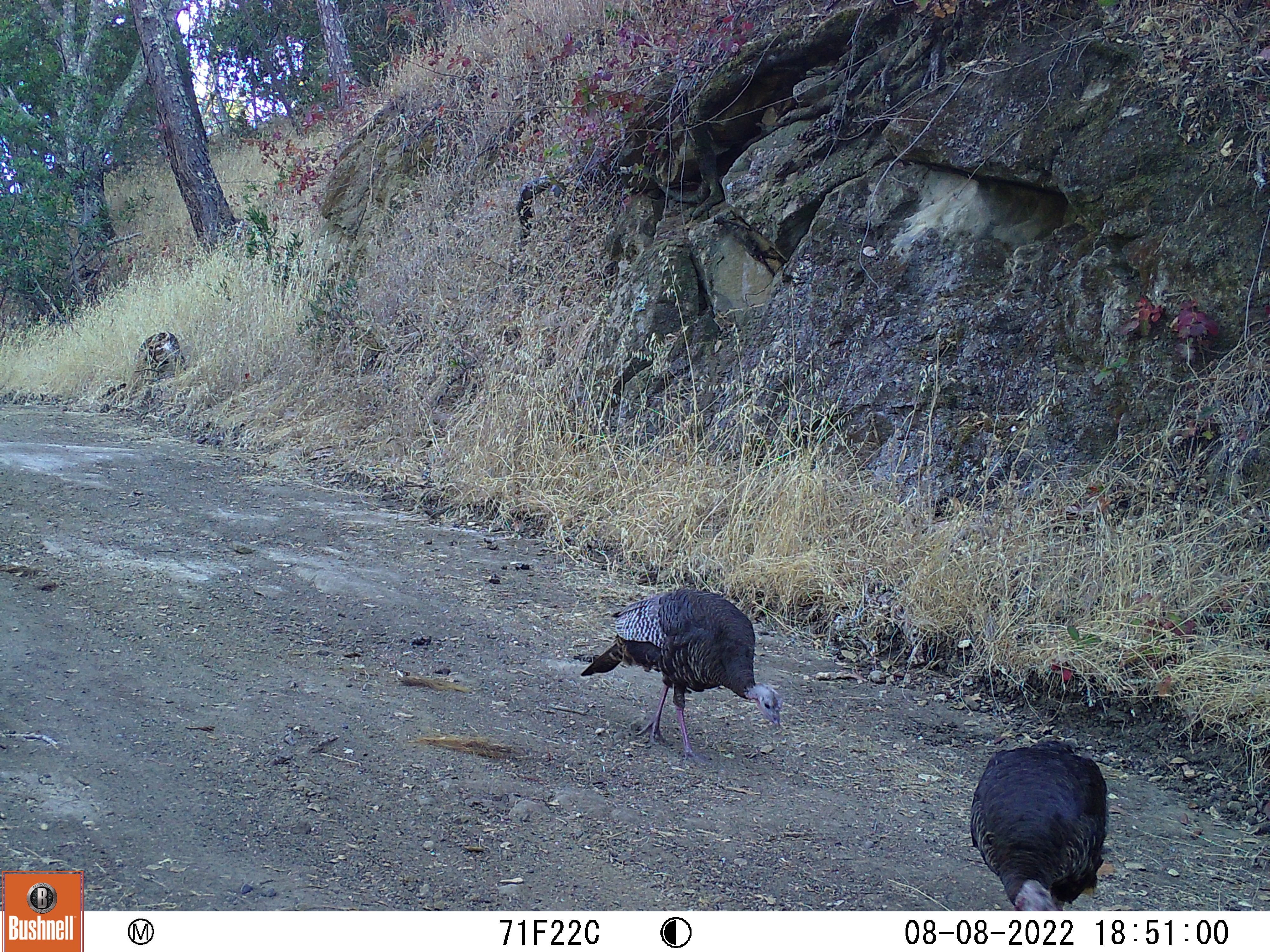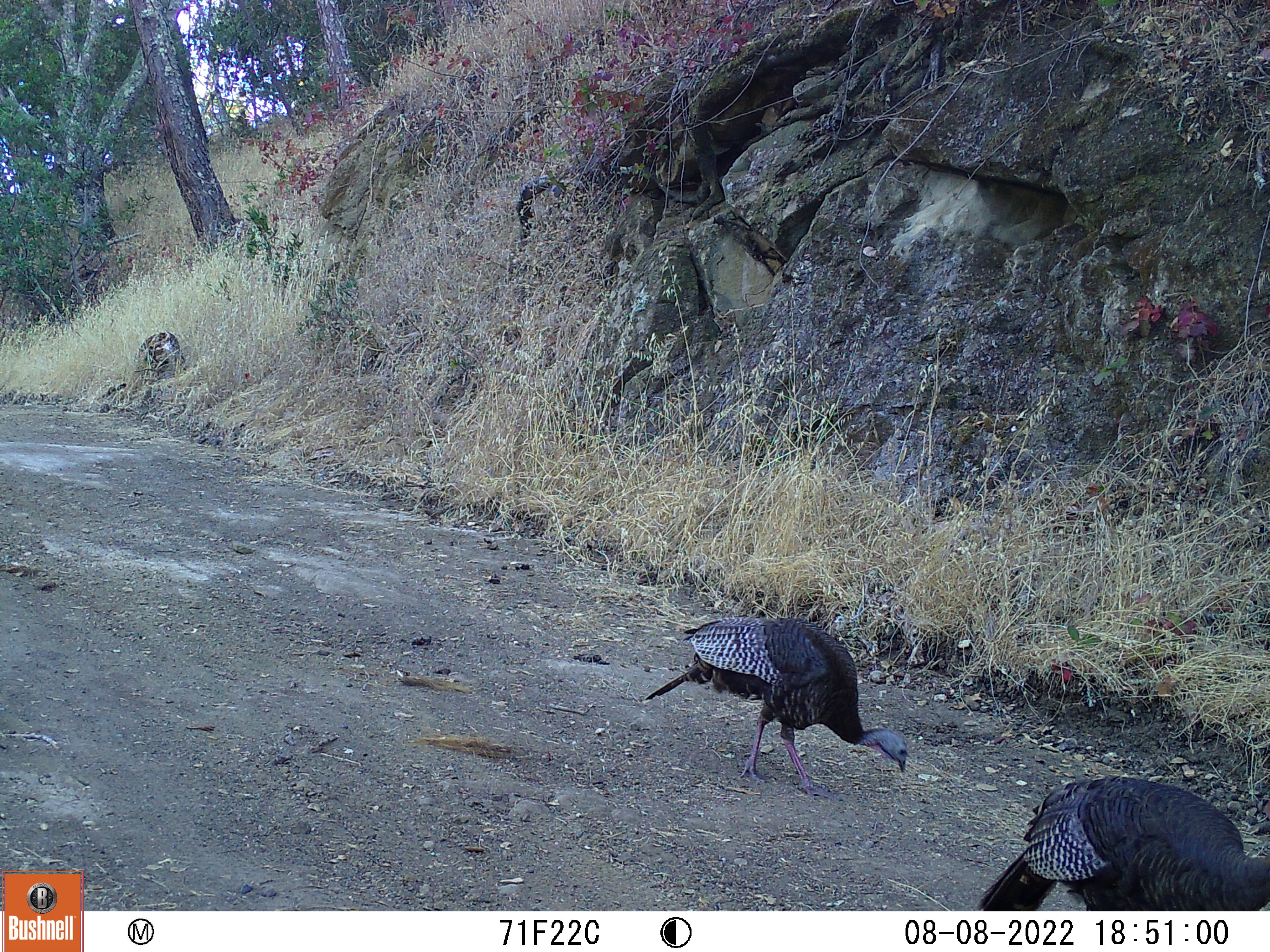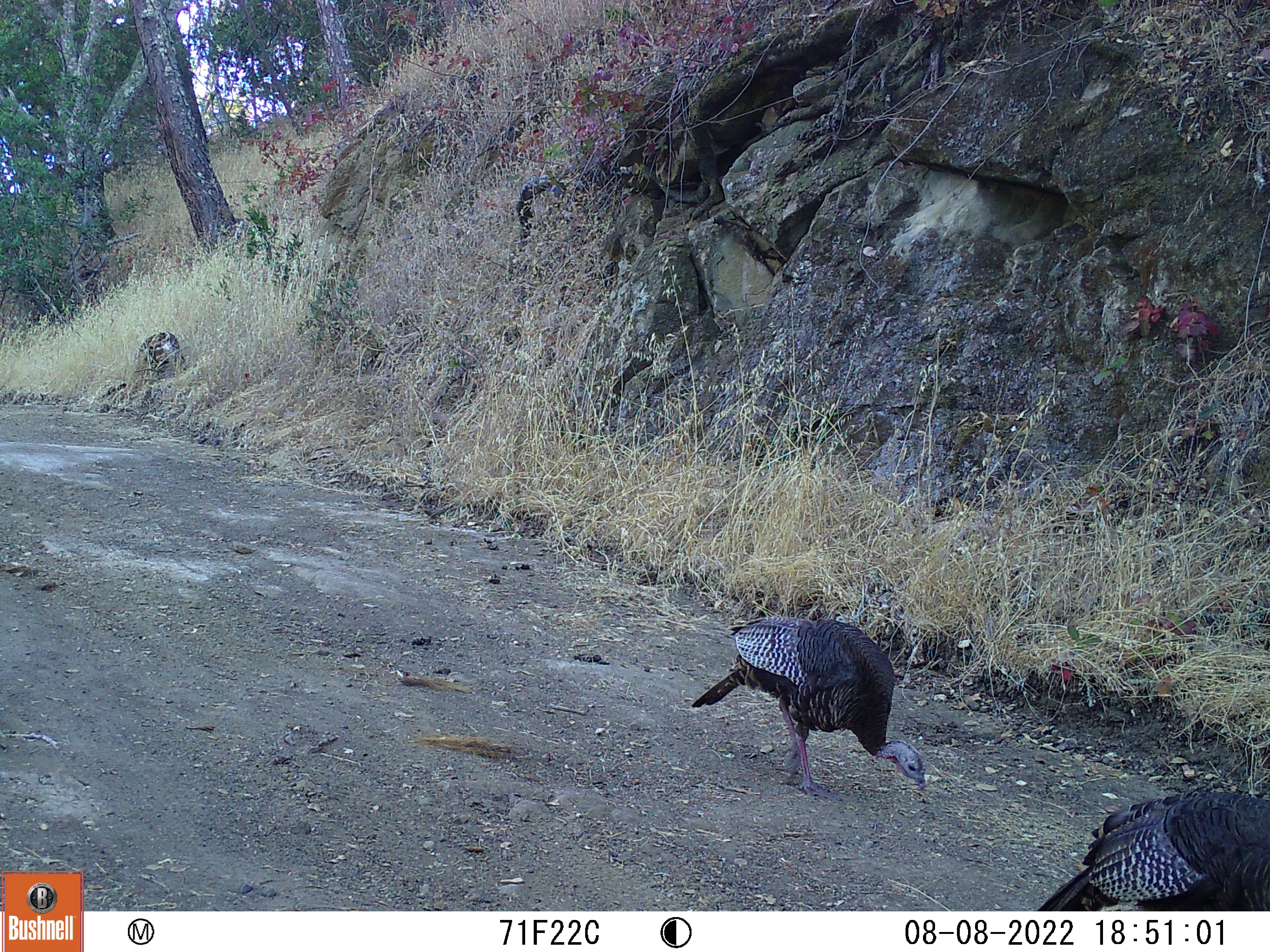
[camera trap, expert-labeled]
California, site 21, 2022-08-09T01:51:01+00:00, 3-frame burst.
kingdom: Animalia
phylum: Chordata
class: Aves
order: Galliformes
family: Phasianidae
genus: Meleagris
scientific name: Meleagris gallopavo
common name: turkey